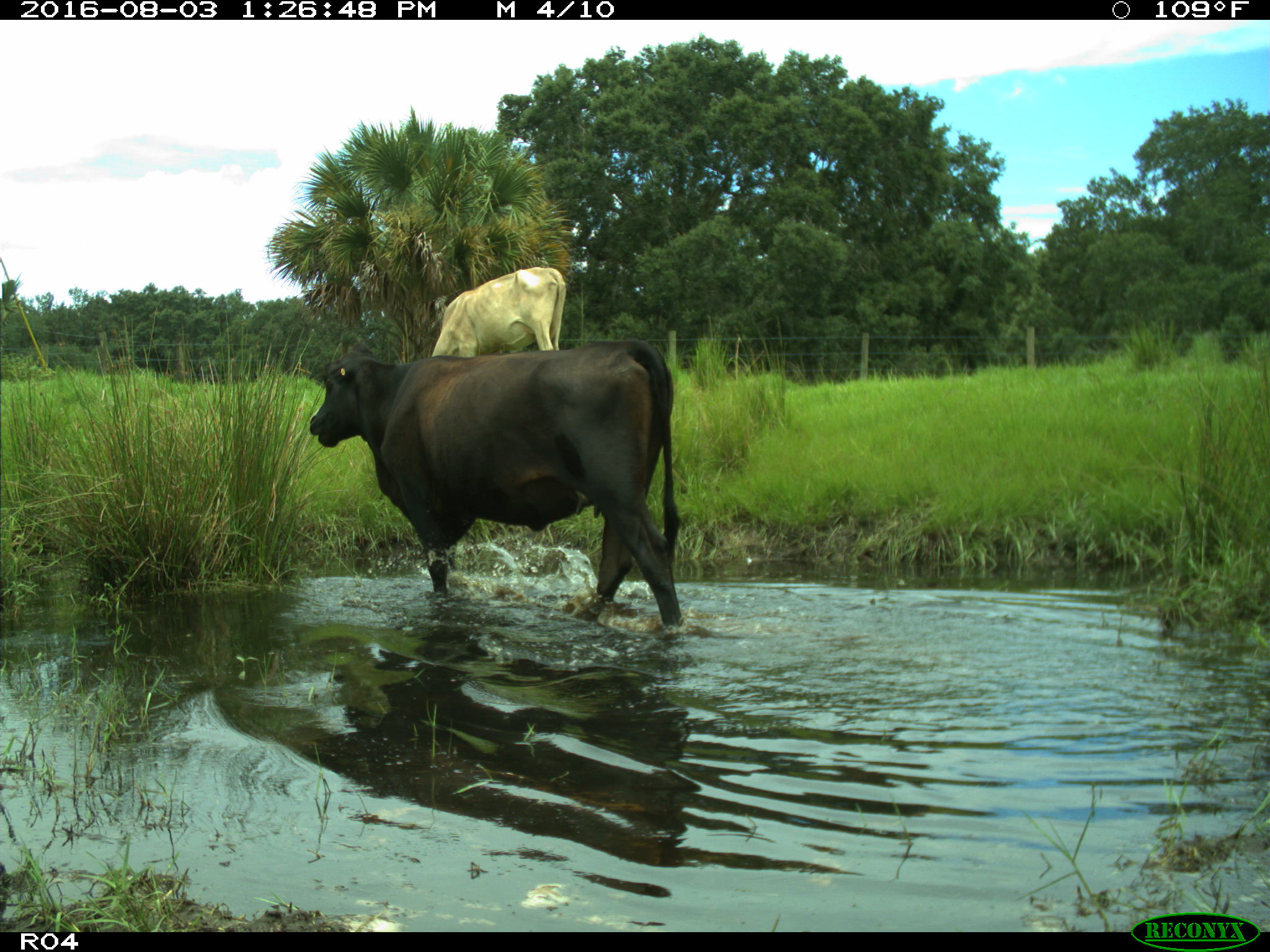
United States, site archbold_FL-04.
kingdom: Animalia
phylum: Chordata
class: Mammalia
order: Artiodactyla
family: Bovidae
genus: Bos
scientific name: Bos taurus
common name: domestic cow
Bos taurus (domestic cow).